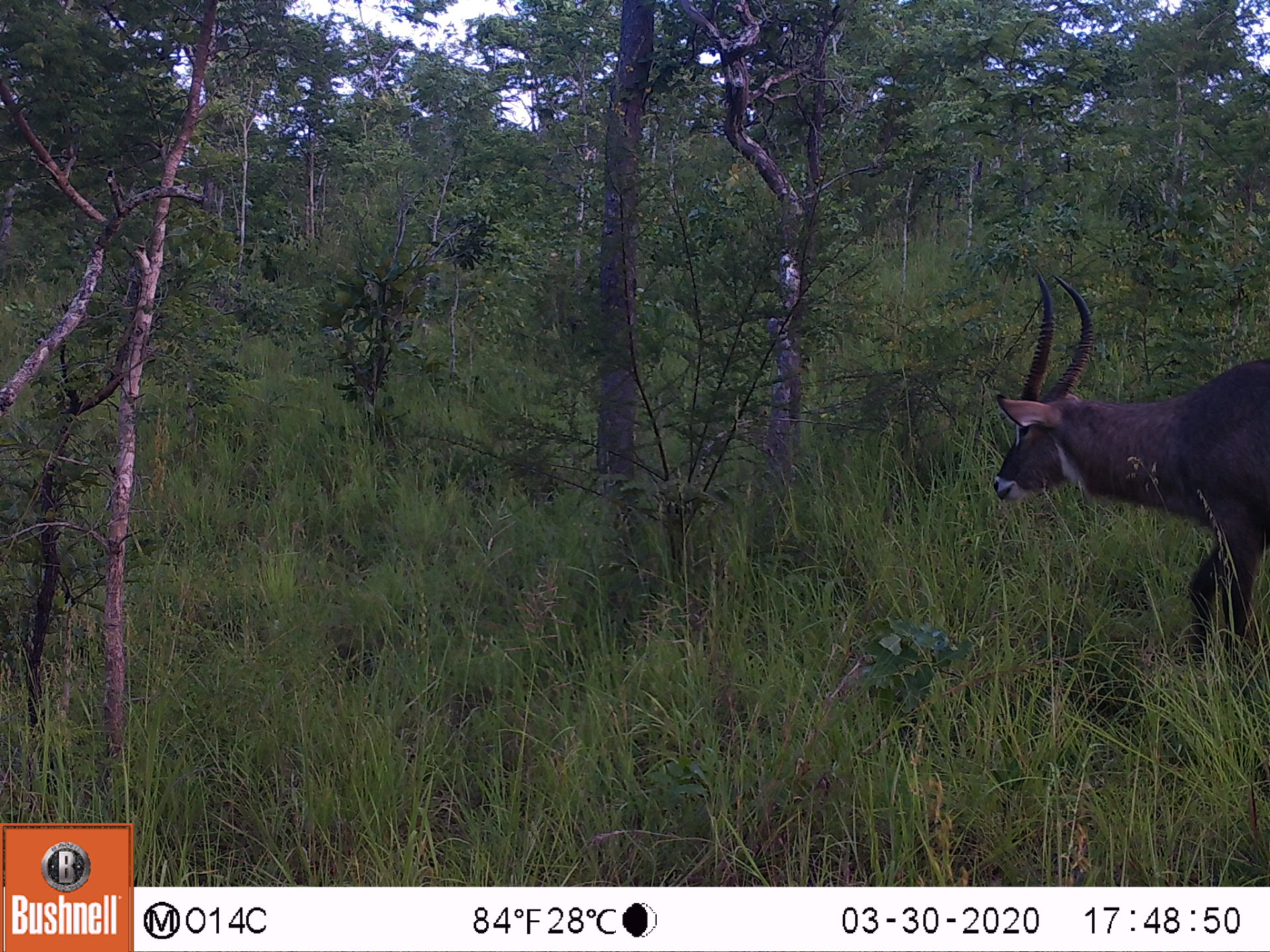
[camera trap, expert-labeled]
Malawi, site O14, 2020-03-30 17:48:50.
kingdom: Animalia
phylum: Chordata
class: Mammalia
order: Artiodactyla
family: Bovidae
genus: Kobus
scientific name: Kobus ellipsiprymnus ellipsiprymnus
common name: common waterbuck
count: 1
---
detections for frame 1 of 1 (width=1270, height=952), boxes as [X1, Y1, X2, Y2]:
common waterbuck: [993, 278, 1266, 670]